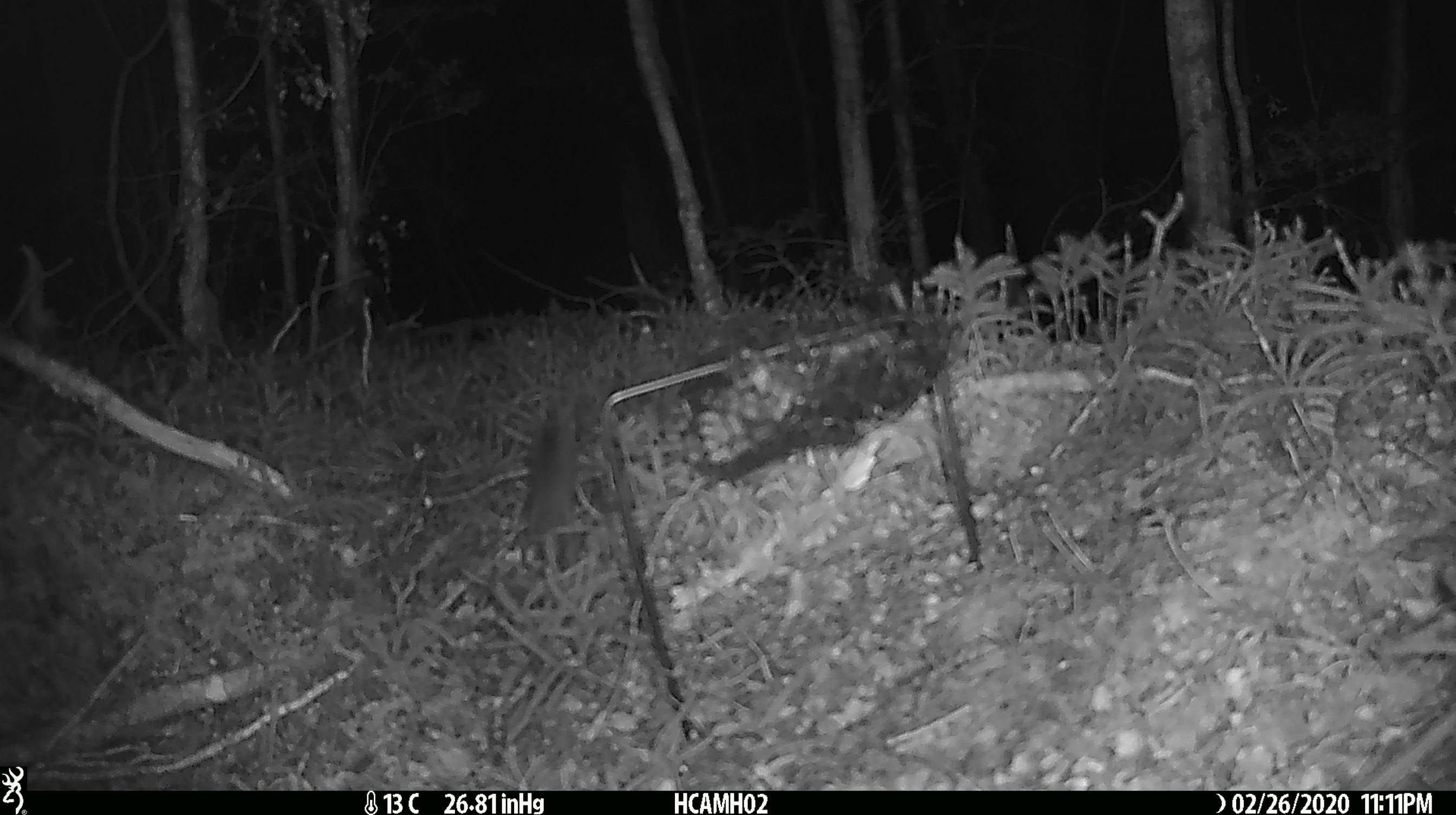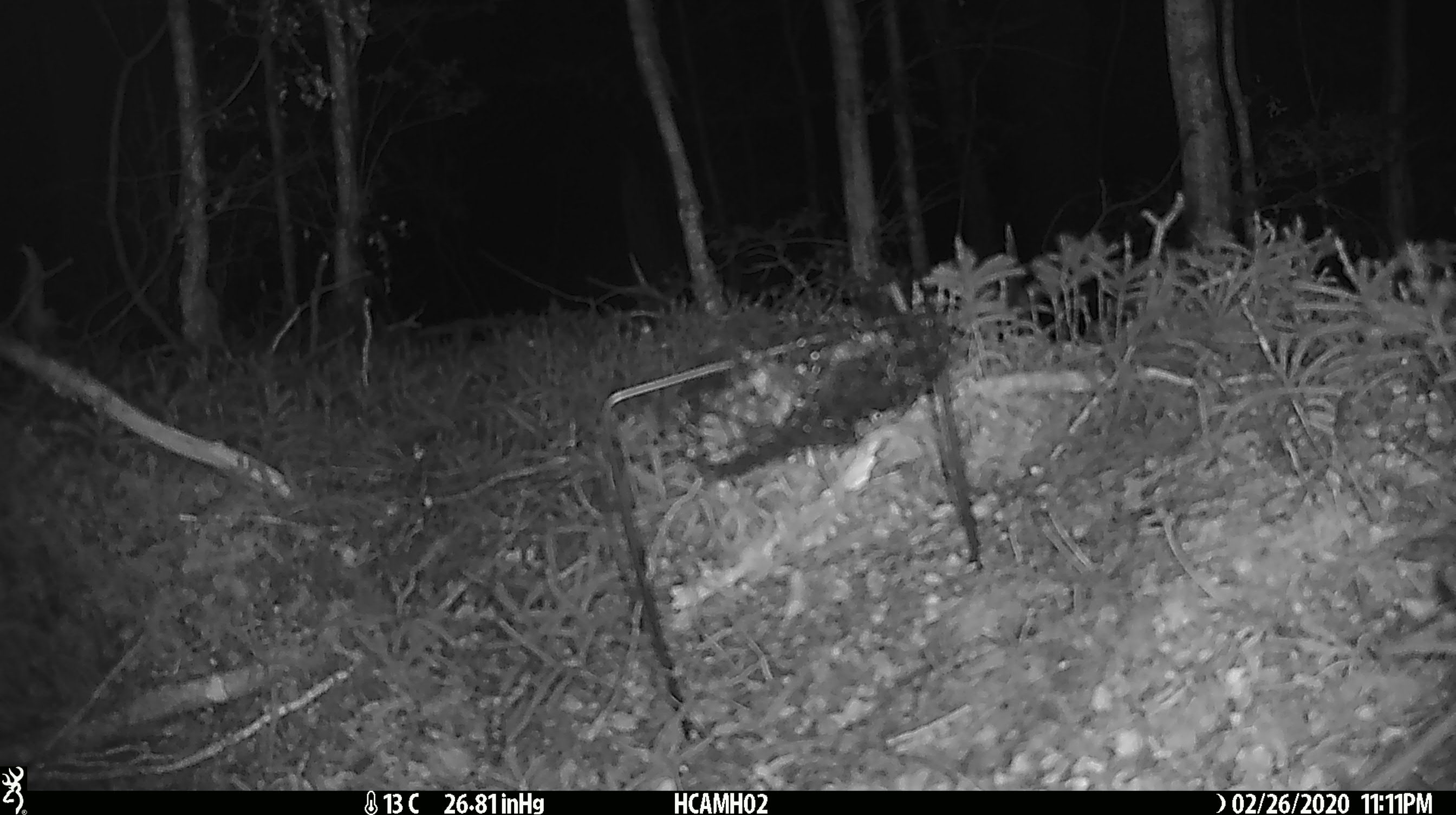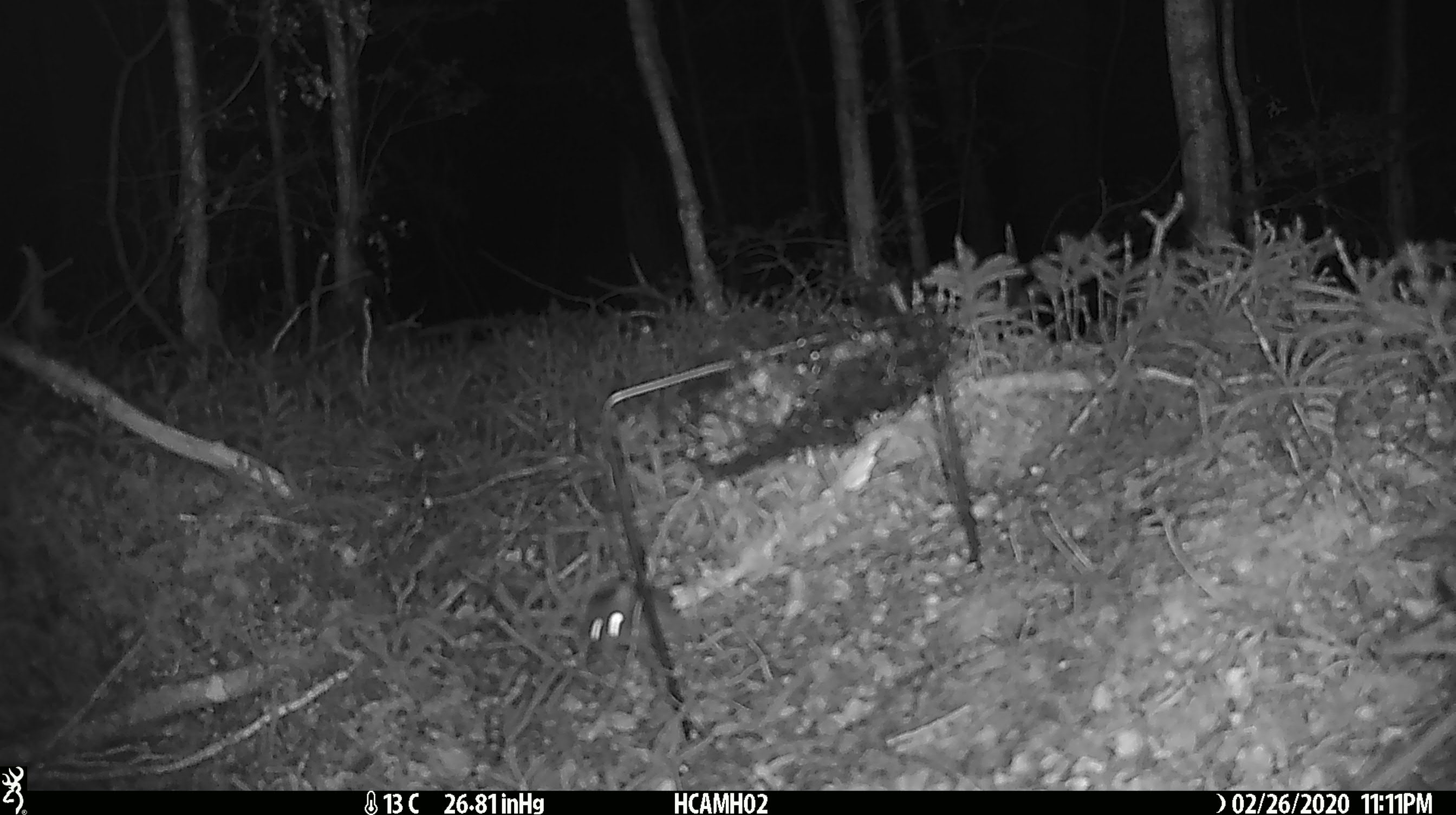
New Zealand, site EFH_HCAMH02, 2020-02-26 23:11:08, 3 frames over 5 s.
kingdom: Animalia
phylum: Chordata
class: Mammalia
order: Rodentia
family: Muridae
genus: Mus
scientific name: Mus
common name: mouse